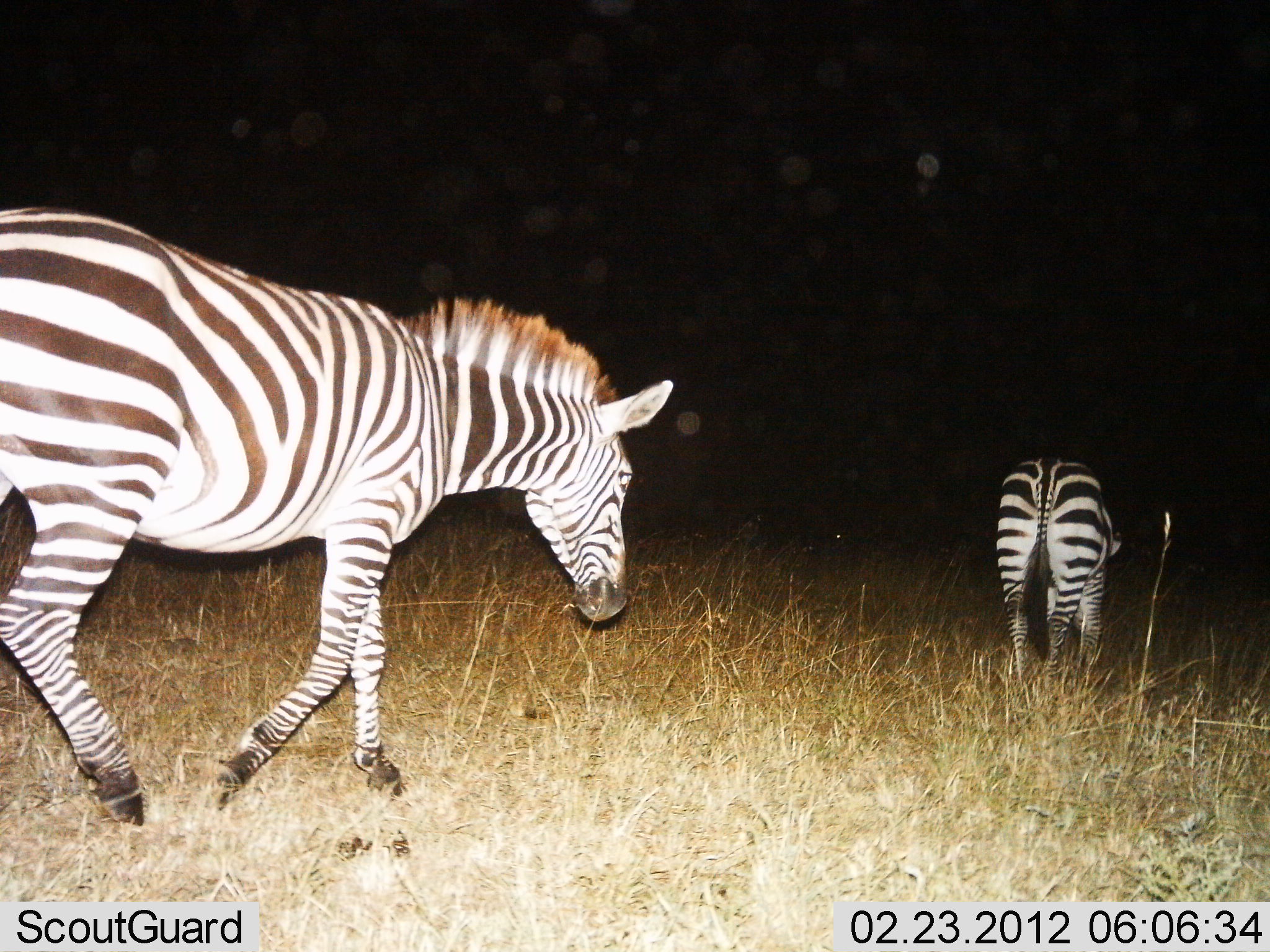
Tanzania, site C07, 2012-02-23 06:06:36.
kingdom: Animalia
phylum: Chordata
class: Mammalia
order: Perissodactyla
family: Equidae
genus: Equus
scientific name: Equus quagga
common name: plains zebra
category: zebra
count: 2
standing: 14%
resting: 0%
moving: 95%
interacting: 0%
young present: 0%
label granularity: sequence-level